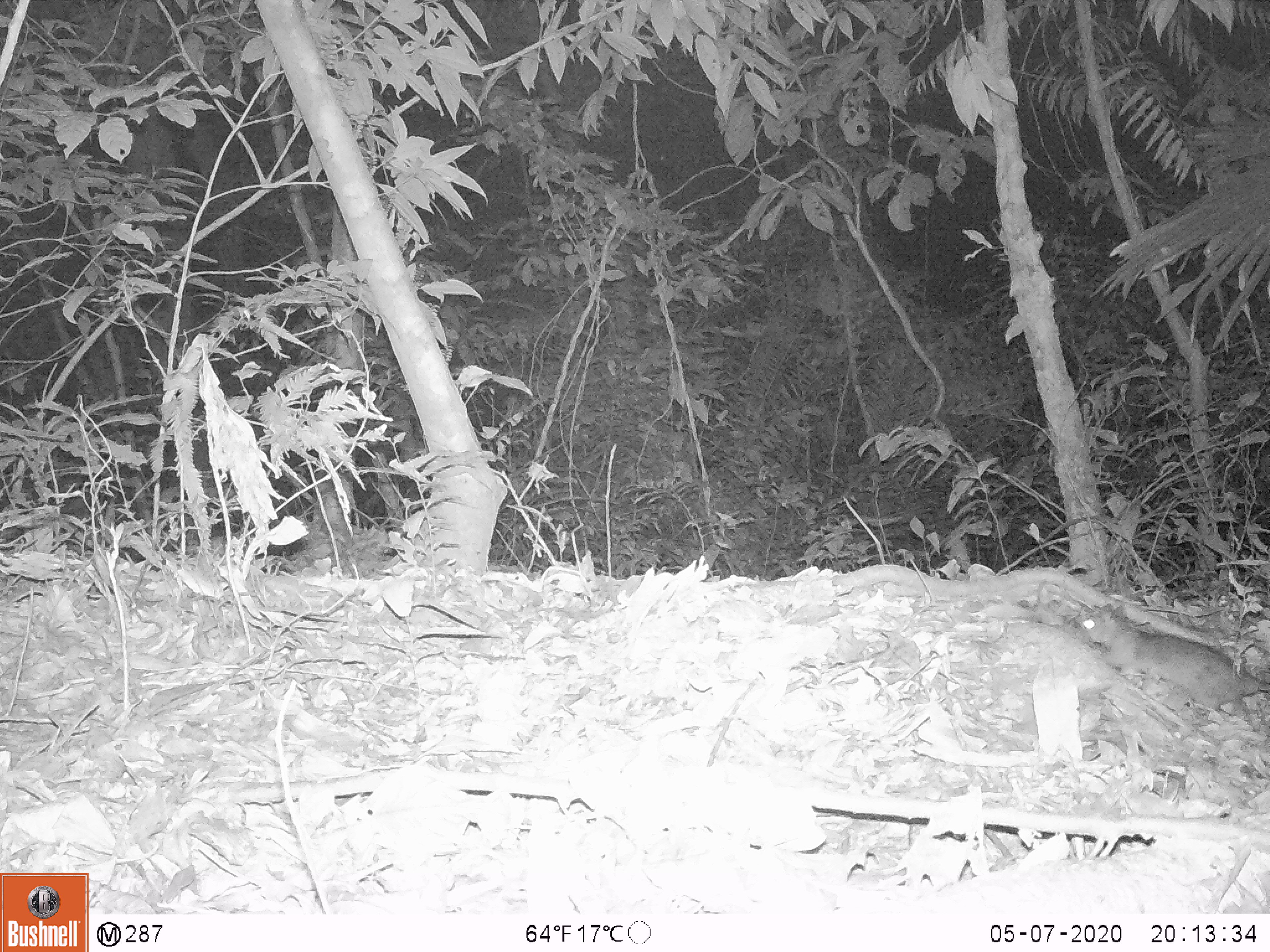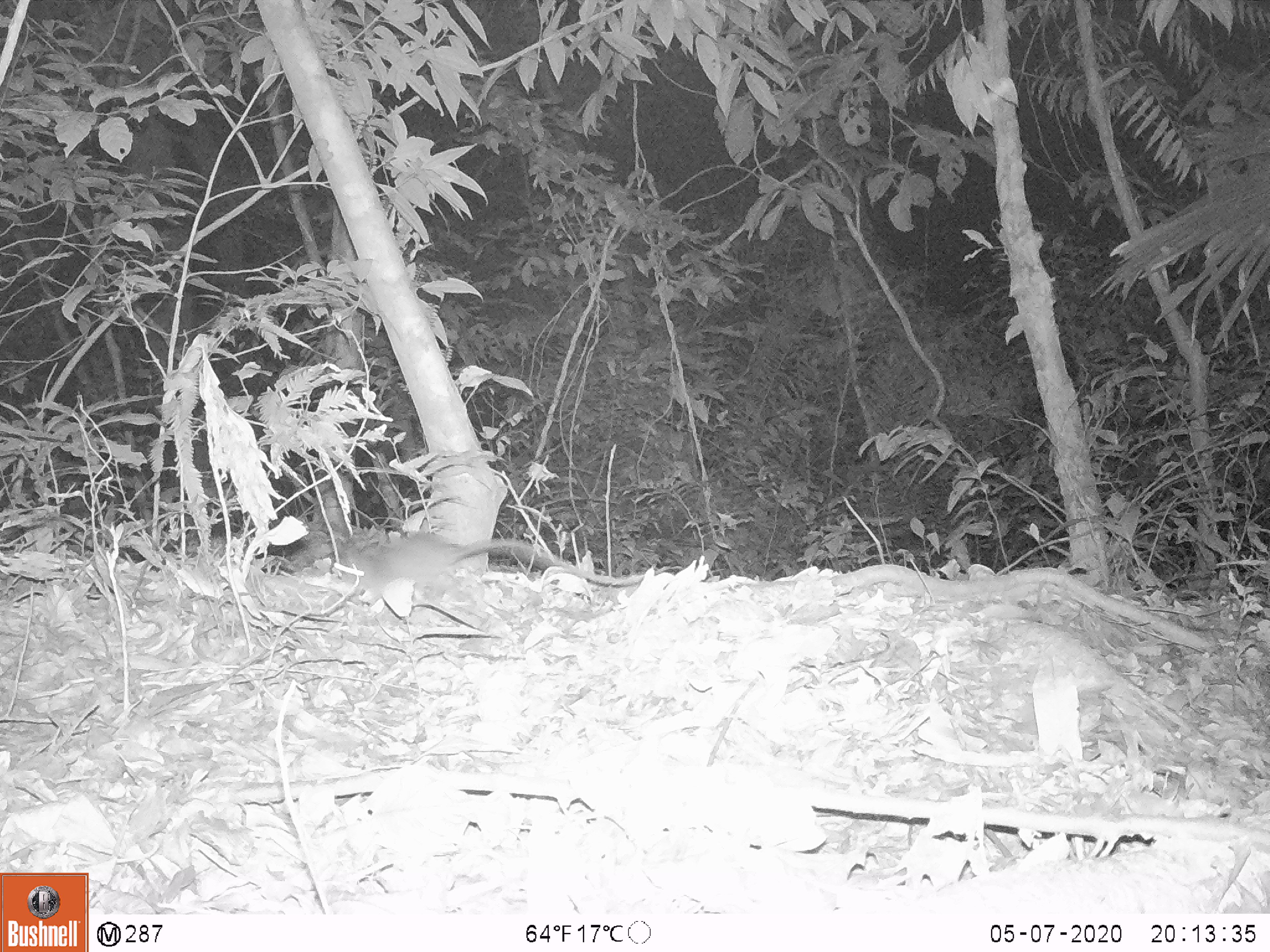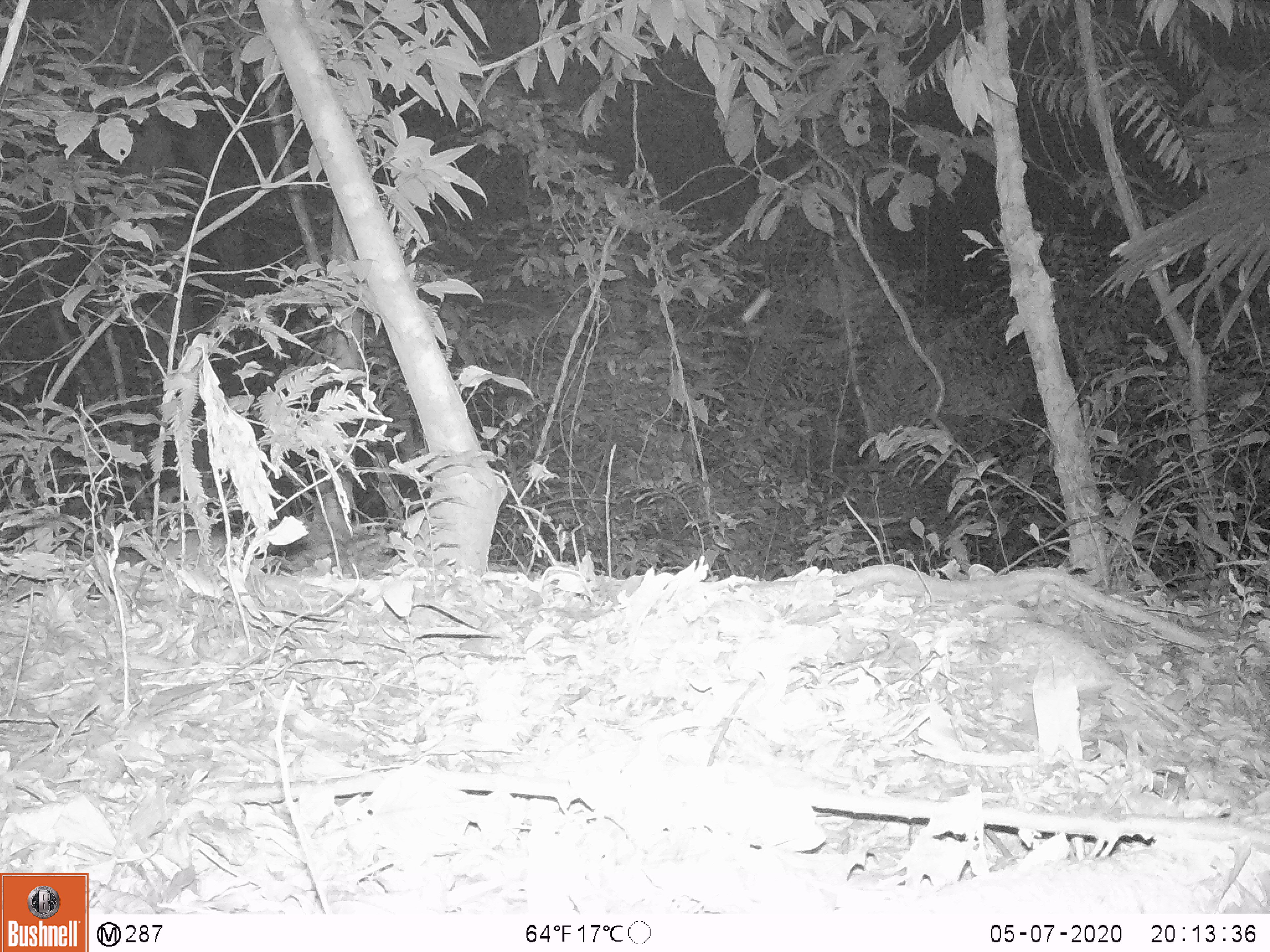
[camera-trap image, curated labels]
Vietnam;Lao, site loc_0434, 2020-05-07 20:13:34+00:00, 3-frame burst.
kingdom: Animalia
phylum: Chordata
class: Mammalia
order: Rodentia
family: Muridae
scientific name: Muridae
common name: old-world mice and rats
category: unidentified murid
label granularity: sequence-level